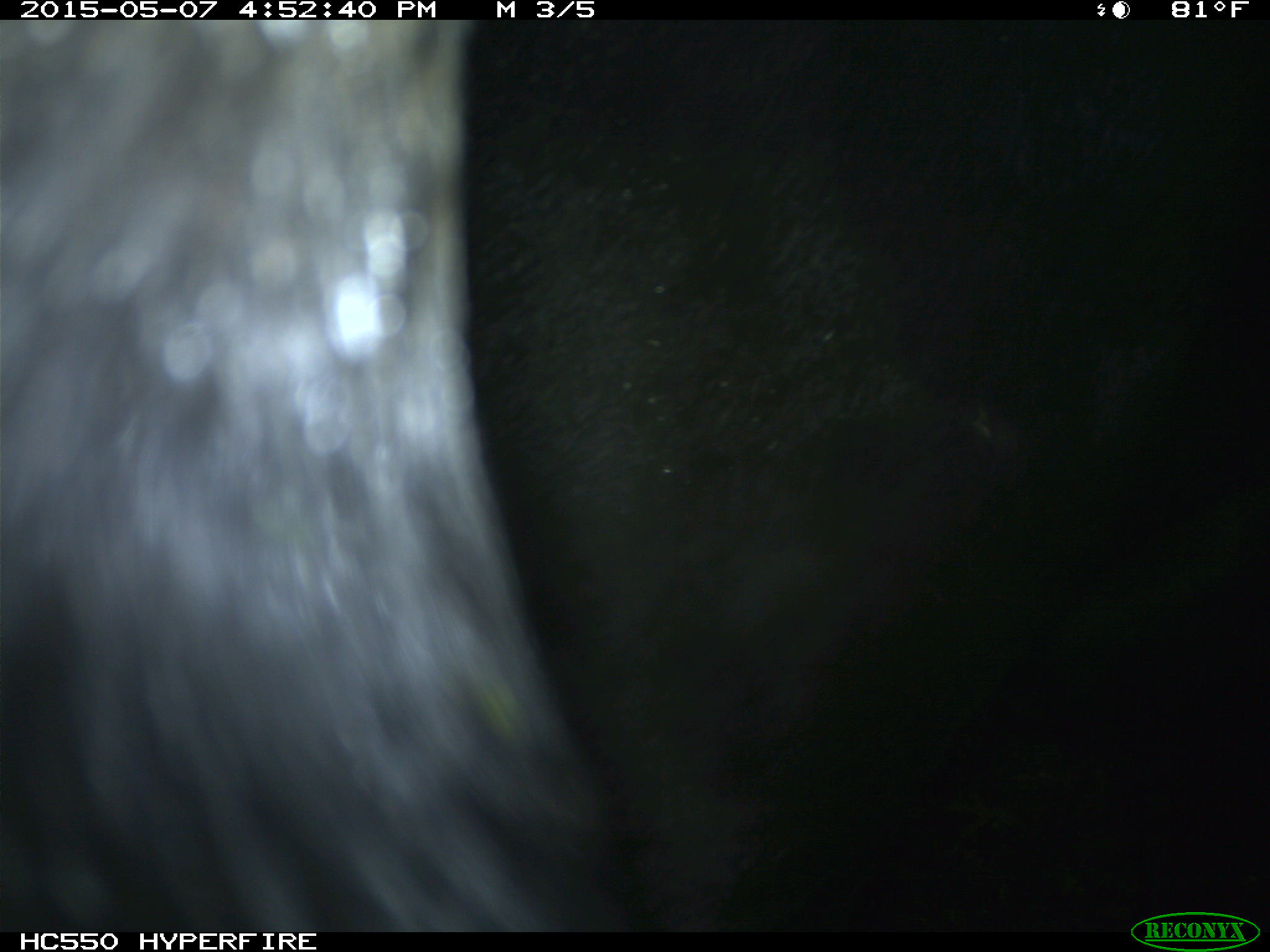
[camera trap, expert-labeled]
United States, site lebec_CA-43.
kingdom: Animalia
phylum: Chordata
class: Mammalia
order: Artiodactyla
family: Bovidae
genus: Bos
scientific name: Bos taurus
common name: domestic cow